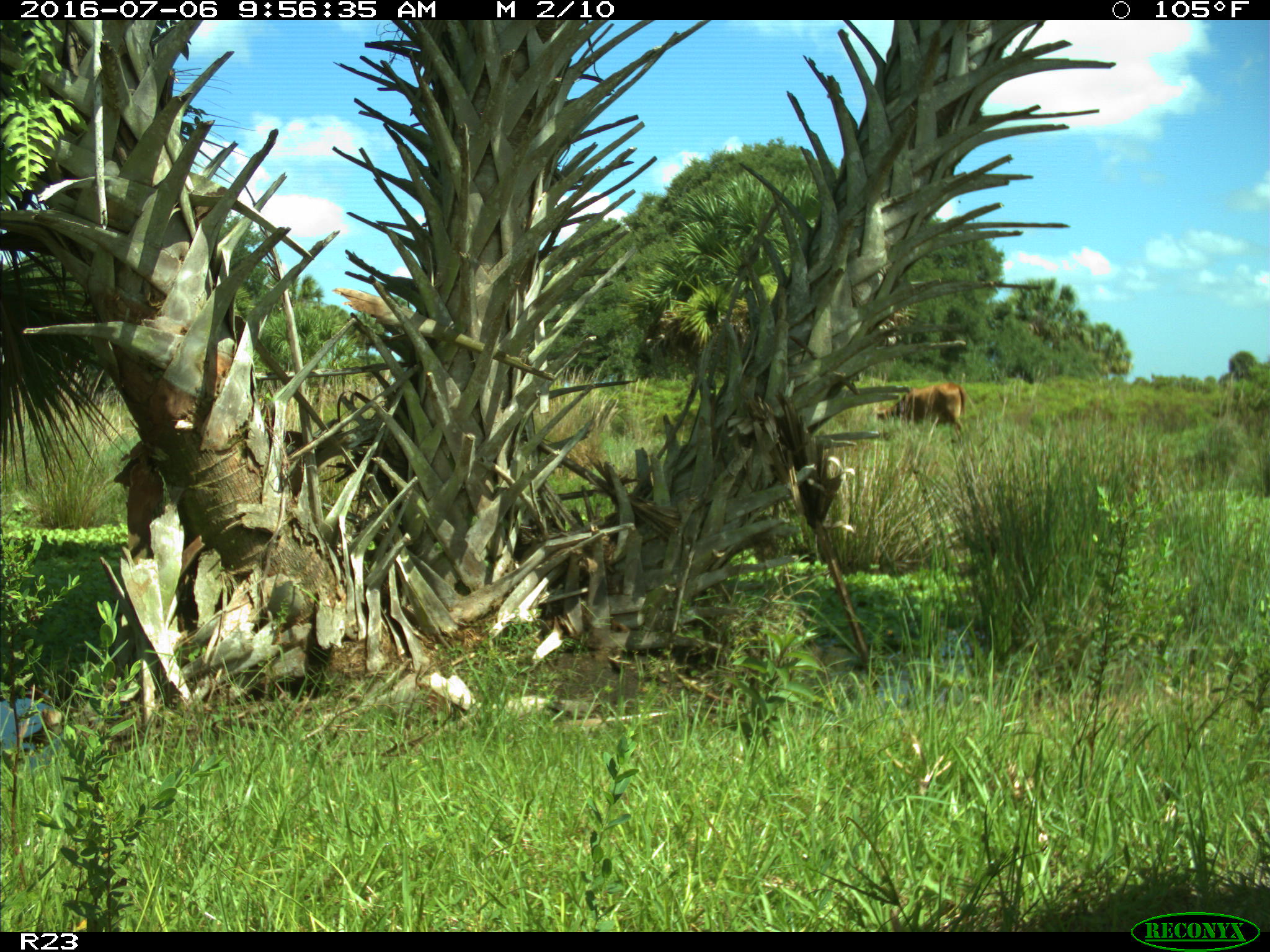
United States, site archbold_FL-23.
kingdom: Animalia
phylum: Chordata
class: Mammalia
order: Artiodactyla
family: Bovidae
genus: Bos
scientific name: Bos taurus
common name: domestic cow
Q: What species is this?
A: Bos taurus (domestic cow).